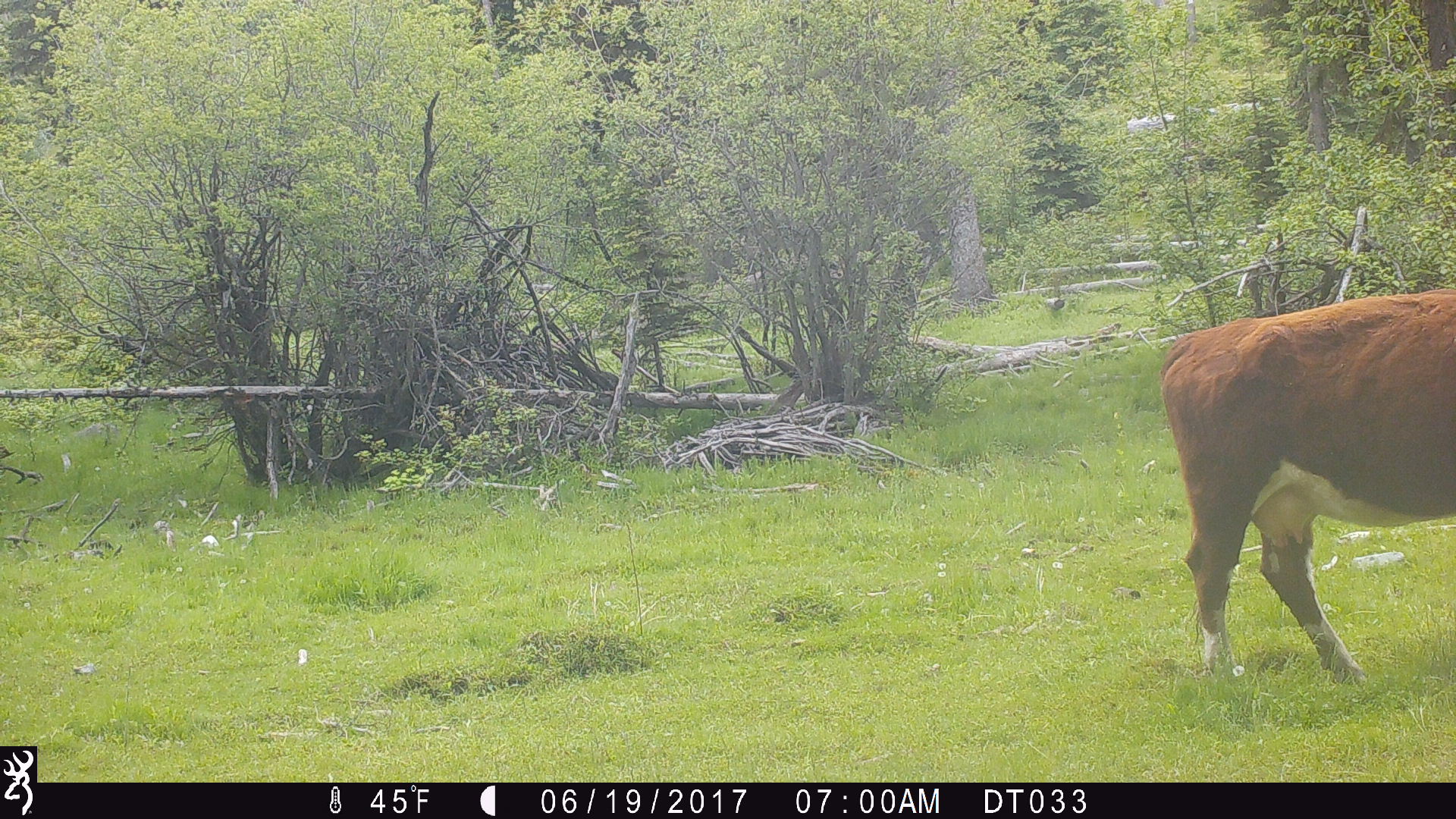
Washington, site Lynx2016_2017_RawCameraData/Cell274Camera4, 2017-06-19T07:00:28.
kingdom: Animalia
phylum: Chordata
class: Mammalia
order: Artiodactyla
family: Bovidae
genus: Bos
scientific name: Bos taurus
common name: domestic cattle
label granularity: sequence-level